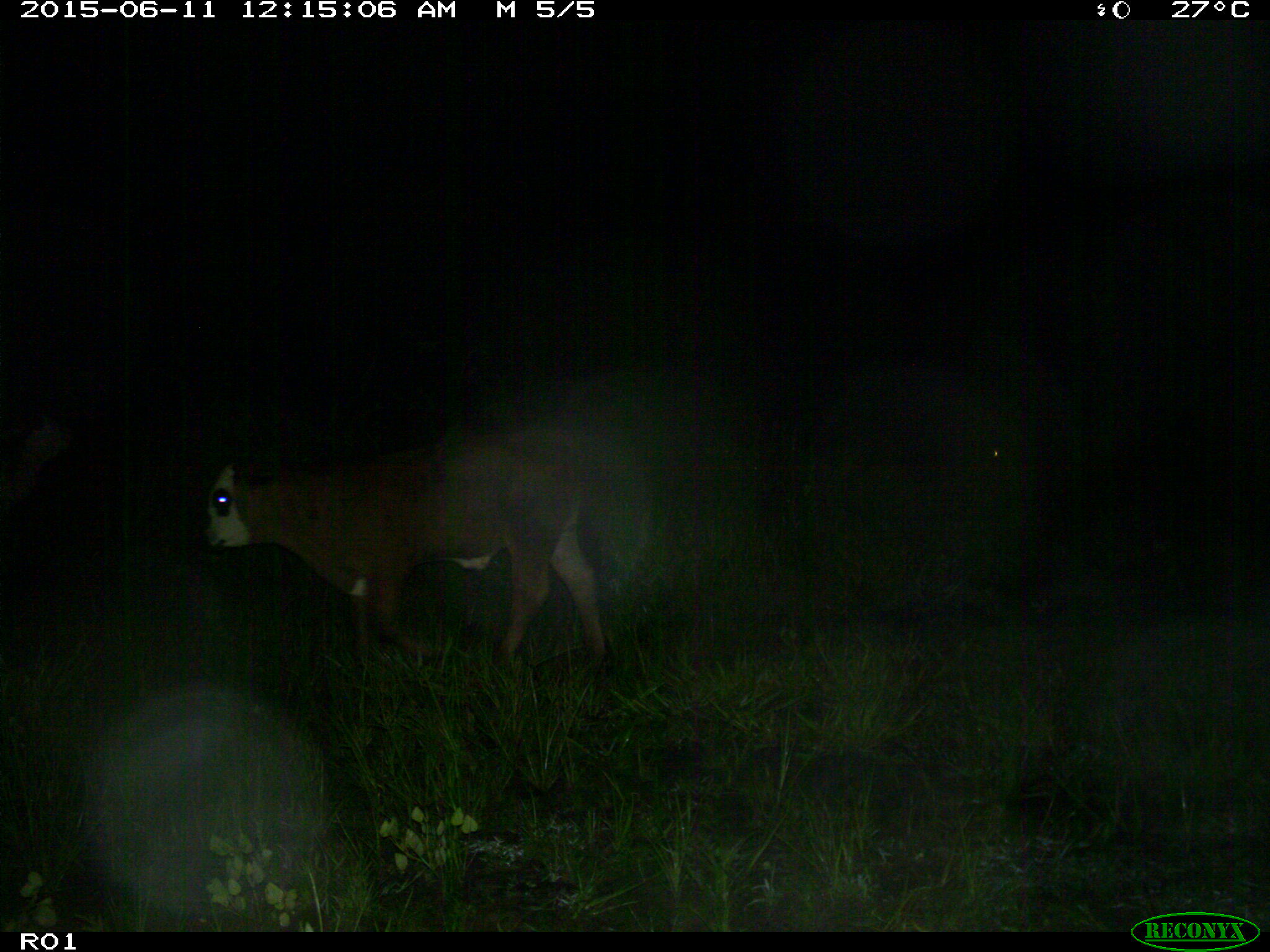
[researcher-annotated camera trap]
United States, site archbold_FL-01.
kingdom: Animalia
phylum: Chordata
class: Mammalia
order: Artiodactyla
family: Bovidae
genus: Bos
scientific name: Bos taurus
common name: domestic cow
Bos taurus (domestic cow).